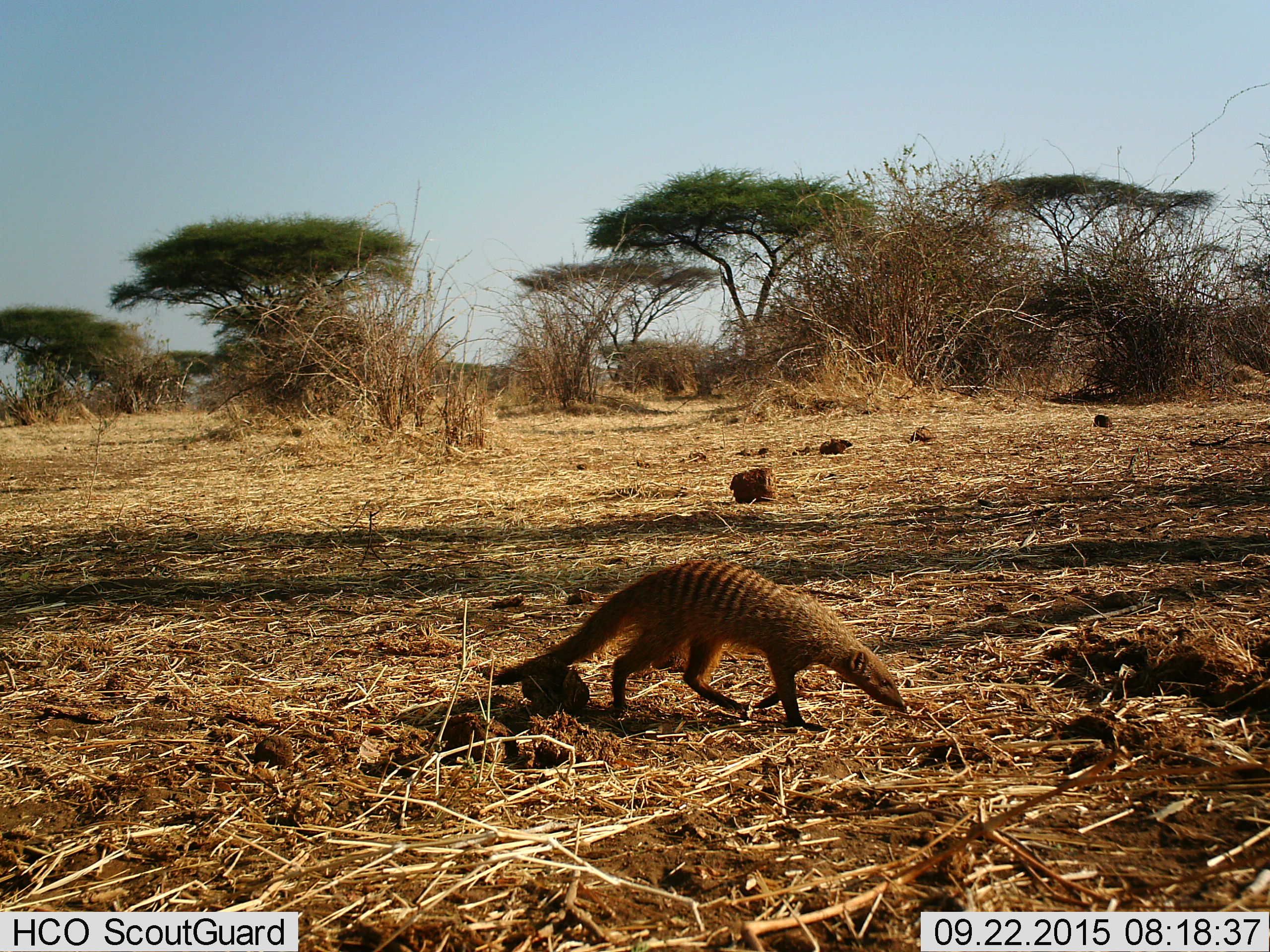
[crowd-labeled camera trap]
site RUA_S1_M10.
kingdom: Animalia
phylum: Chordata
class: Mammalia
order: Carnivora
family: Herpestidae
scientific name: Herpestidae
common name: mongoose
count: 1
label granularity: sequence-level